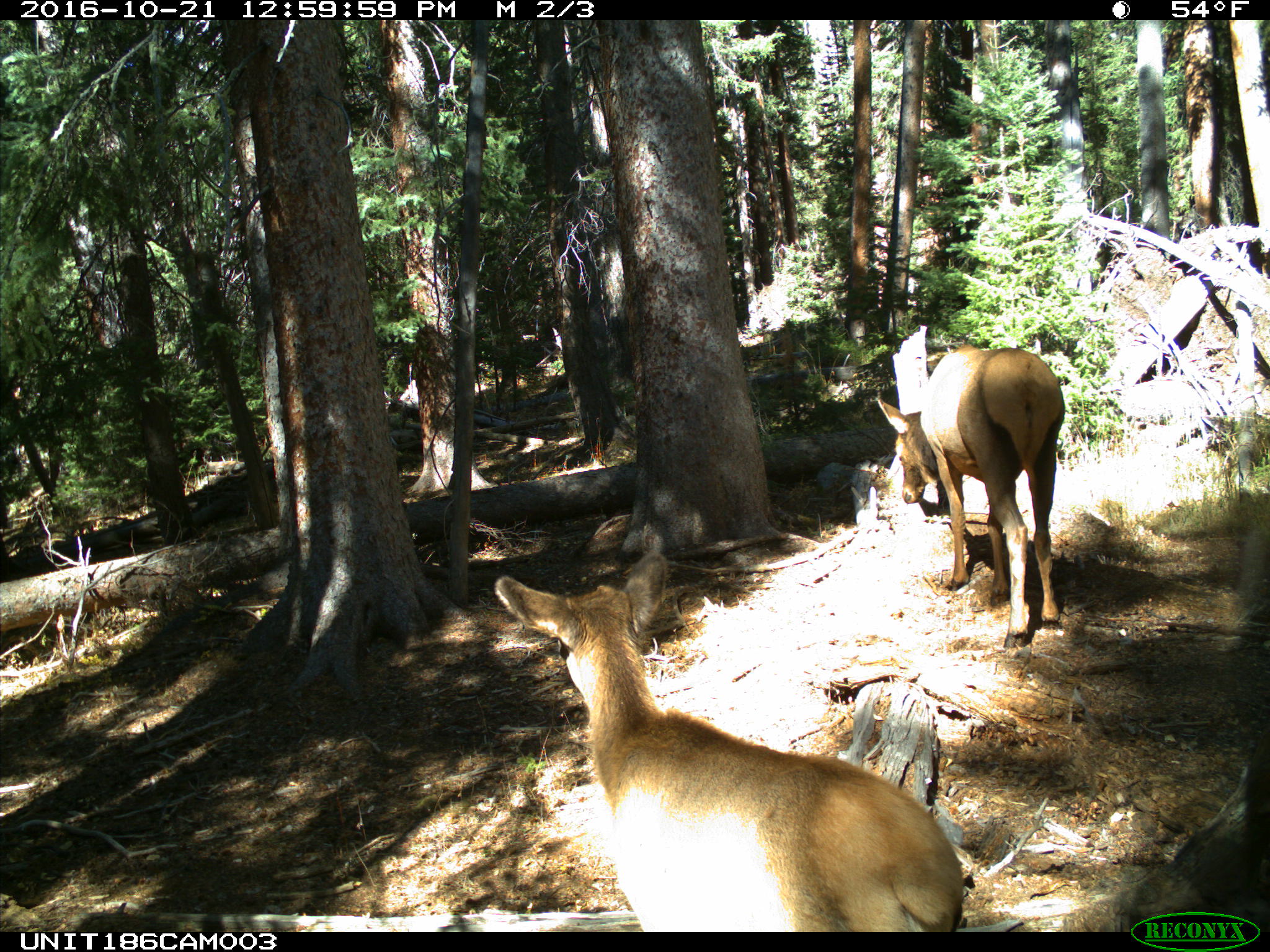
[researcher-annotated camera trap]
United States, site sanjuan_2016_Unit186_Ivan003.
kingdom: Animalia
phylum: Chordata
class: Mammalia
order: Artiodactyla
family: Cervidae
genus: Cervus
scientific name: Cervus elaphus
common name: red deer